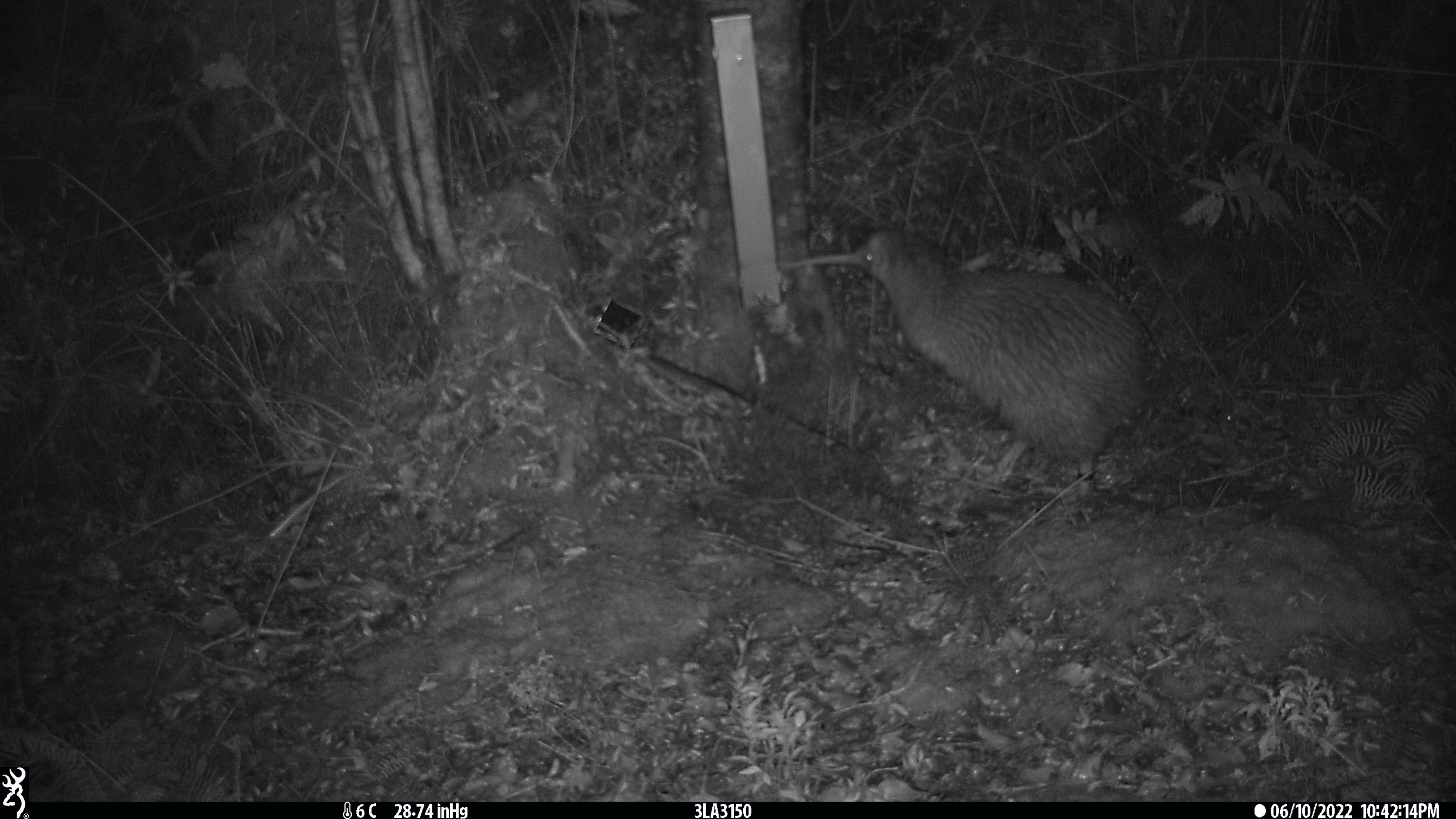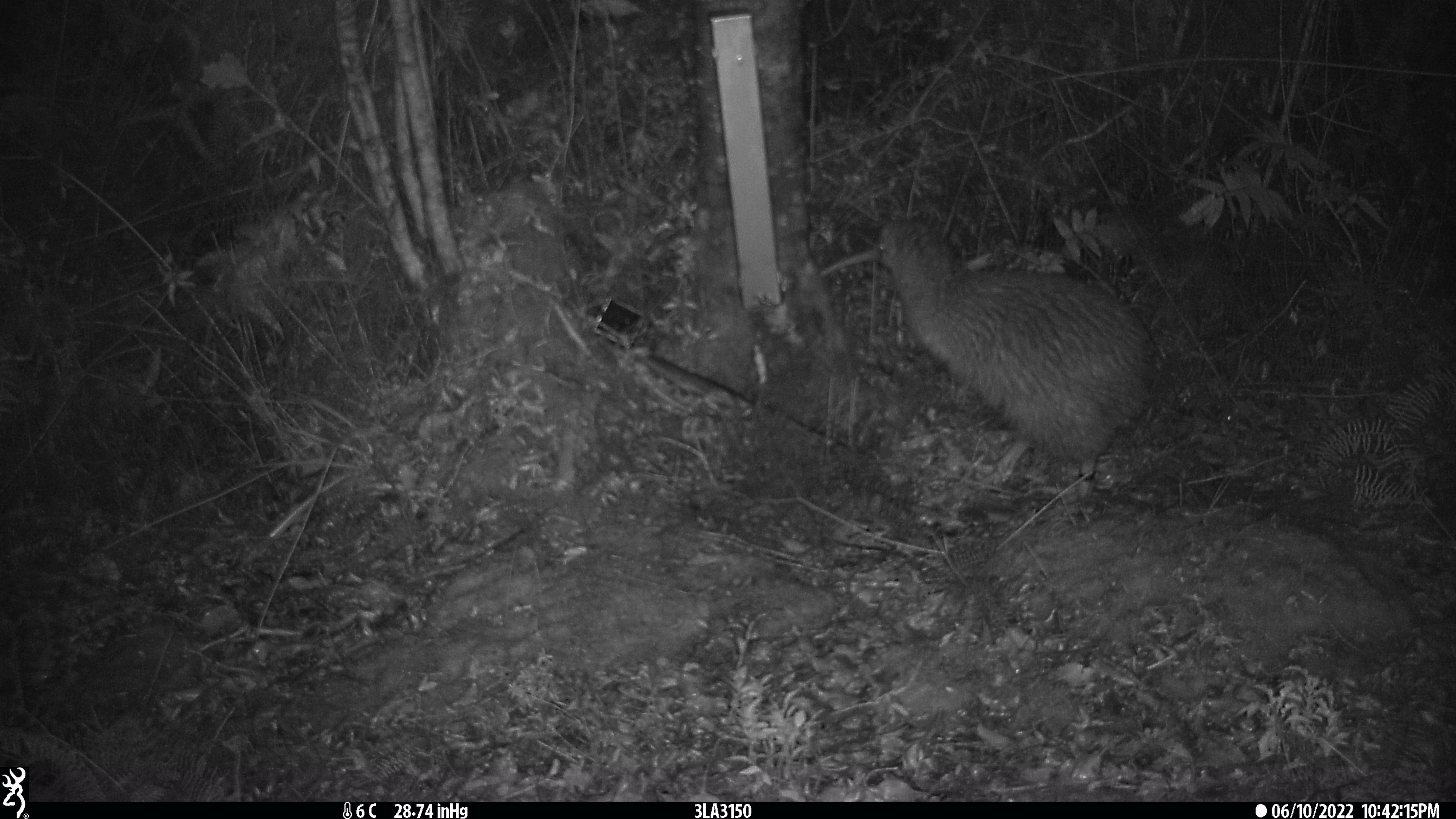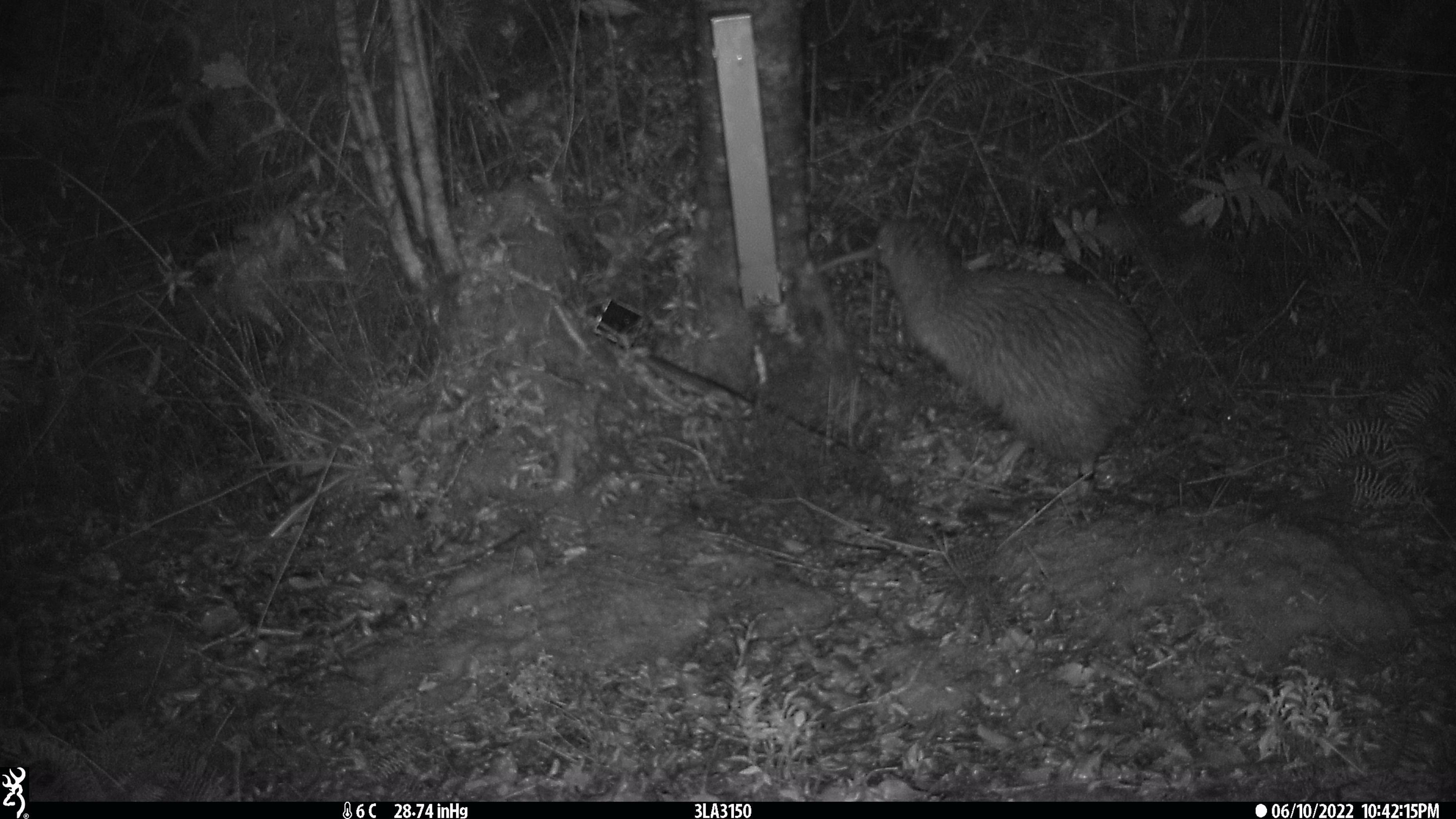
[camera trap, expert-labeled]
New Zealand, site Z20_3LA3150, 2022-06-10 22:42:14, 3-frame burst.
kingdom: Animalia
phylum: Chordata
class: Aves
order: Apterygiformes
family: Apterygidae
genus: Apteryx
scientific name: Apteryx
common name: kiwi